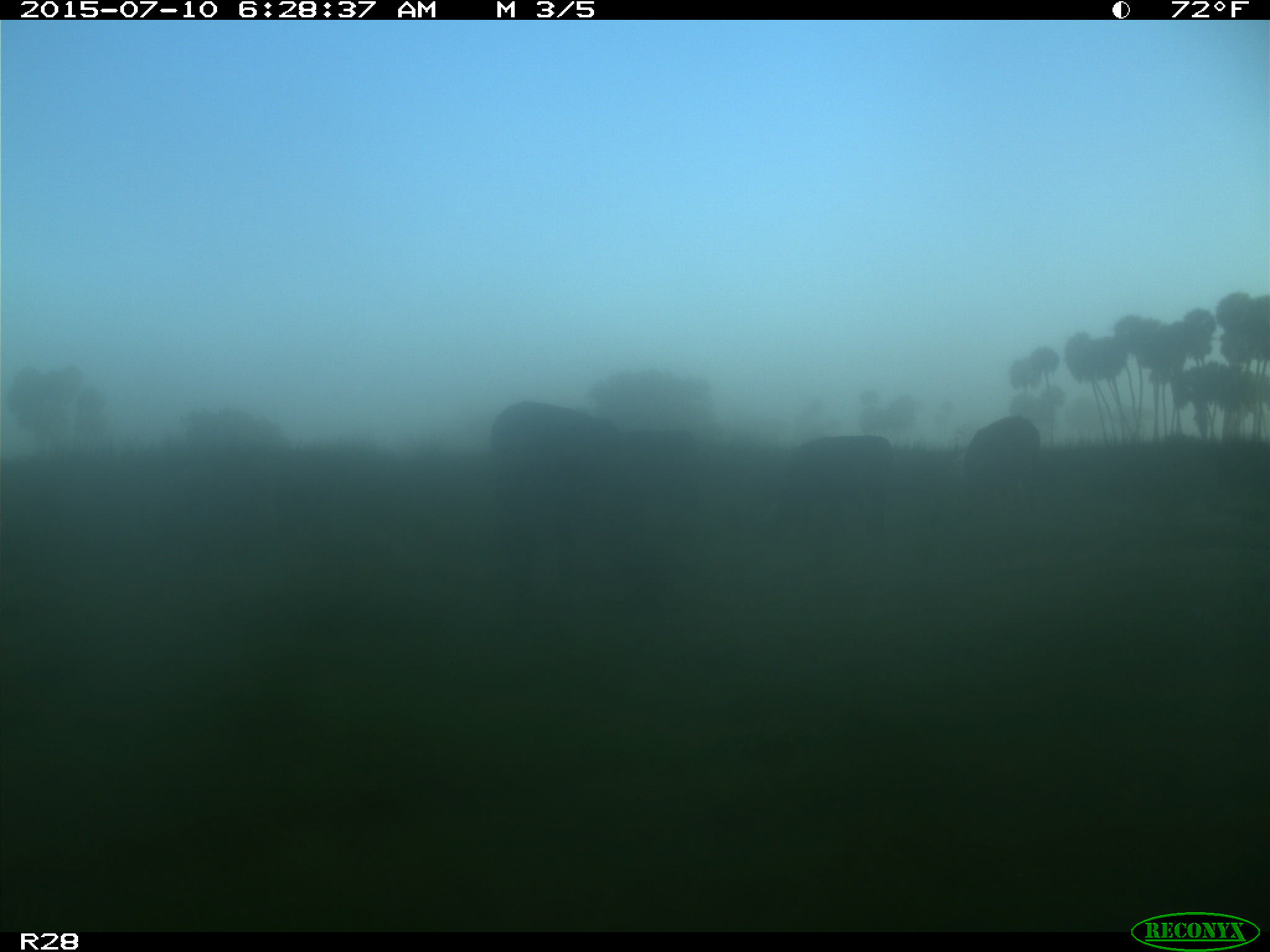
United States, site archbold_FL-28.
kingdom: Animalia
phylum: Chordata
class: Mammalia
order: Artiodactyla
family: Bovidae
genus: Bos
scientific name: Bos taurus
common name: domestic cow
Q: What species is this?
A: Bos taurus (domestic cow).